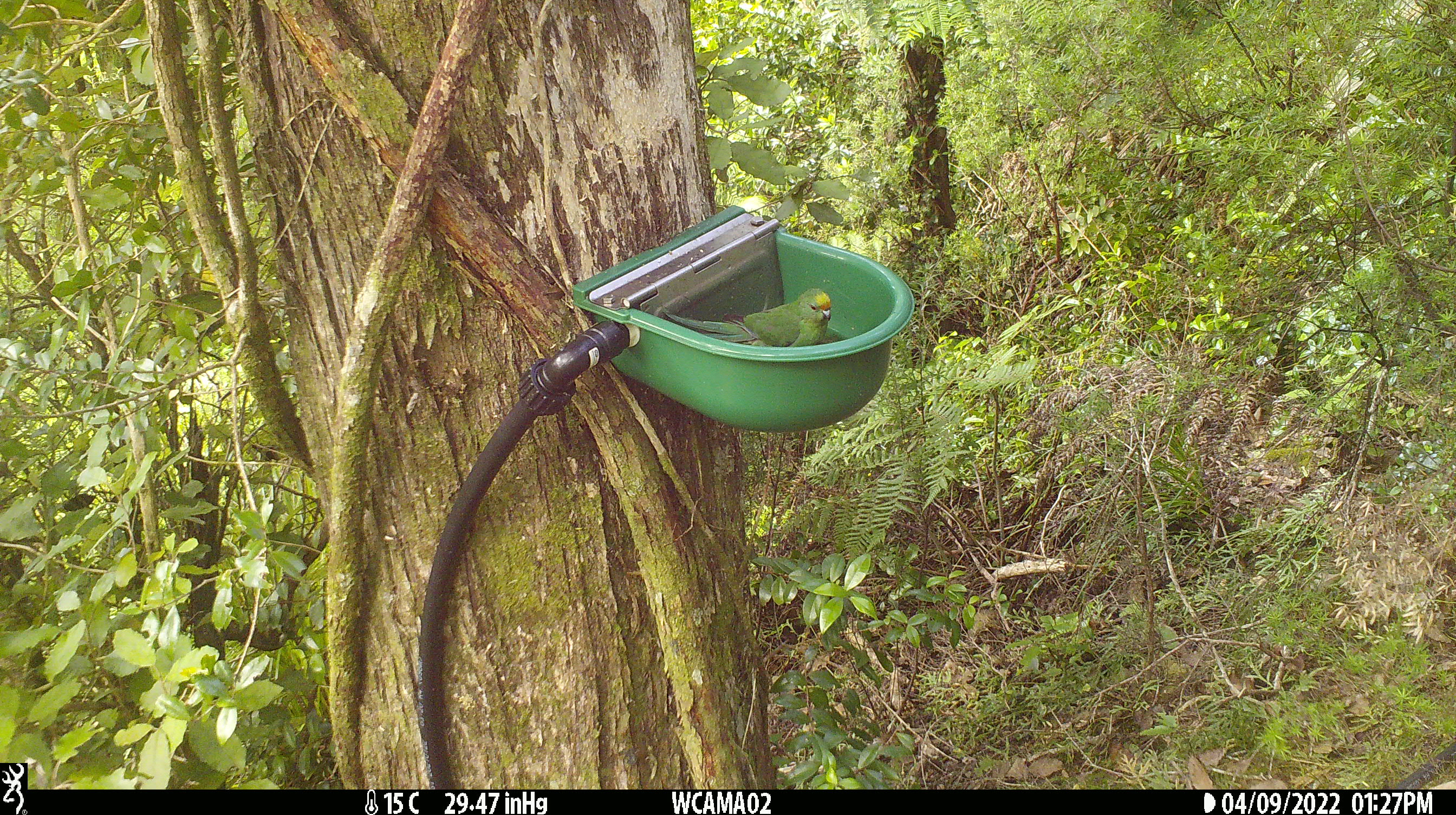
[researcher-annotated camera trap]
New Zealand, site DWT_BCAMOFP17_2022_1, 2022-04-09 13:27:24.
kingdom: Animalia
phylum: Chordata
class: Aves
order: Psittaciformes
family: Psittaculidae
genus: Cyanoramphus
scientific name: Cyanoramphus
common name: parakeet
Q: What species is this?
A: Parakeet (Cyanoramphus).